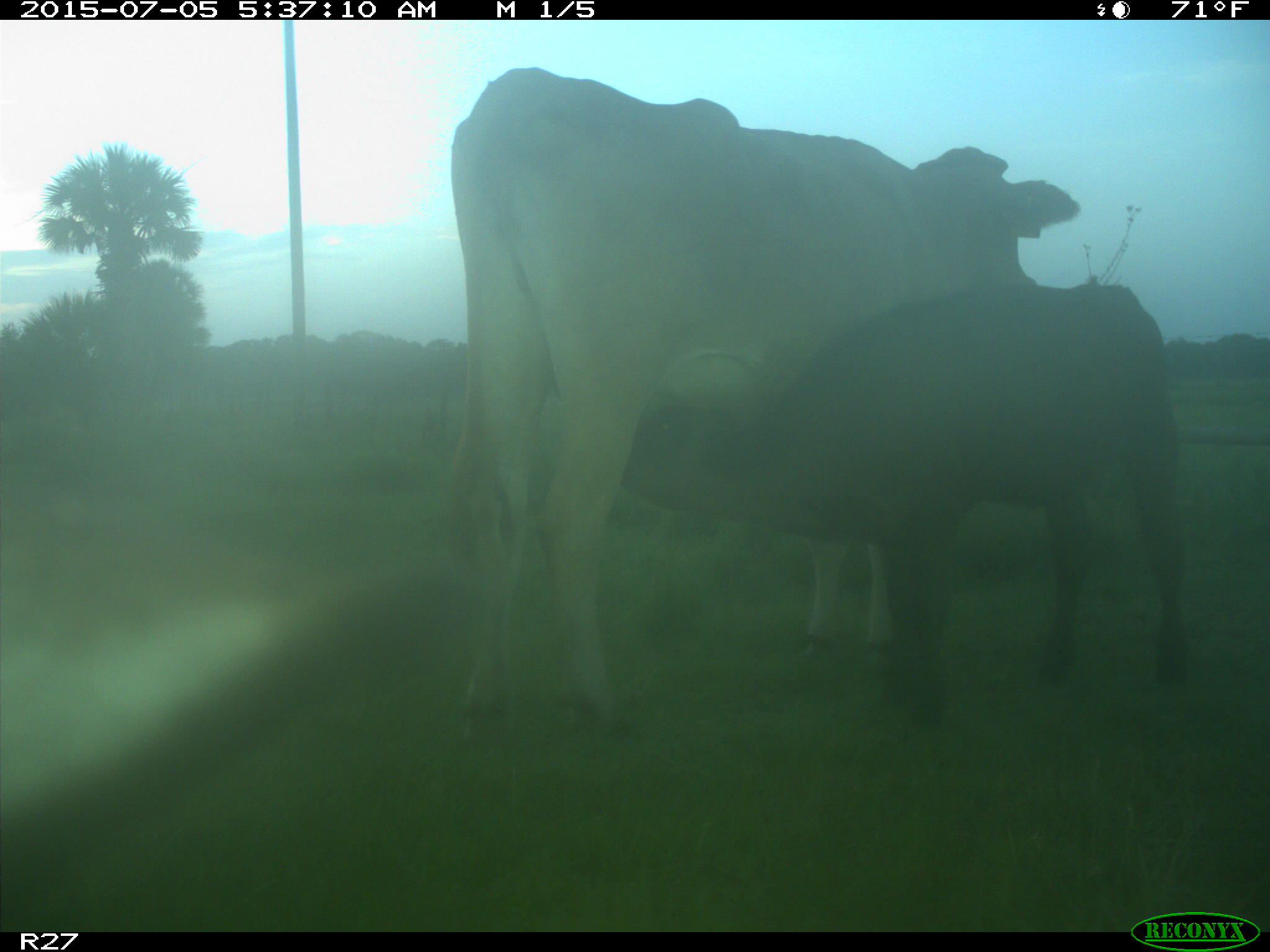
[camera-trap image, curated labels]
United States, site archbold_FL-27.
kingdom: Animalia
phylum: Chordata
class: Mammalia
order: Artiodactyla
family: Bovidae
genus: Bos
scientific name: Bos taurus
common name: domestic cow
Bos taurus (domestic cow).